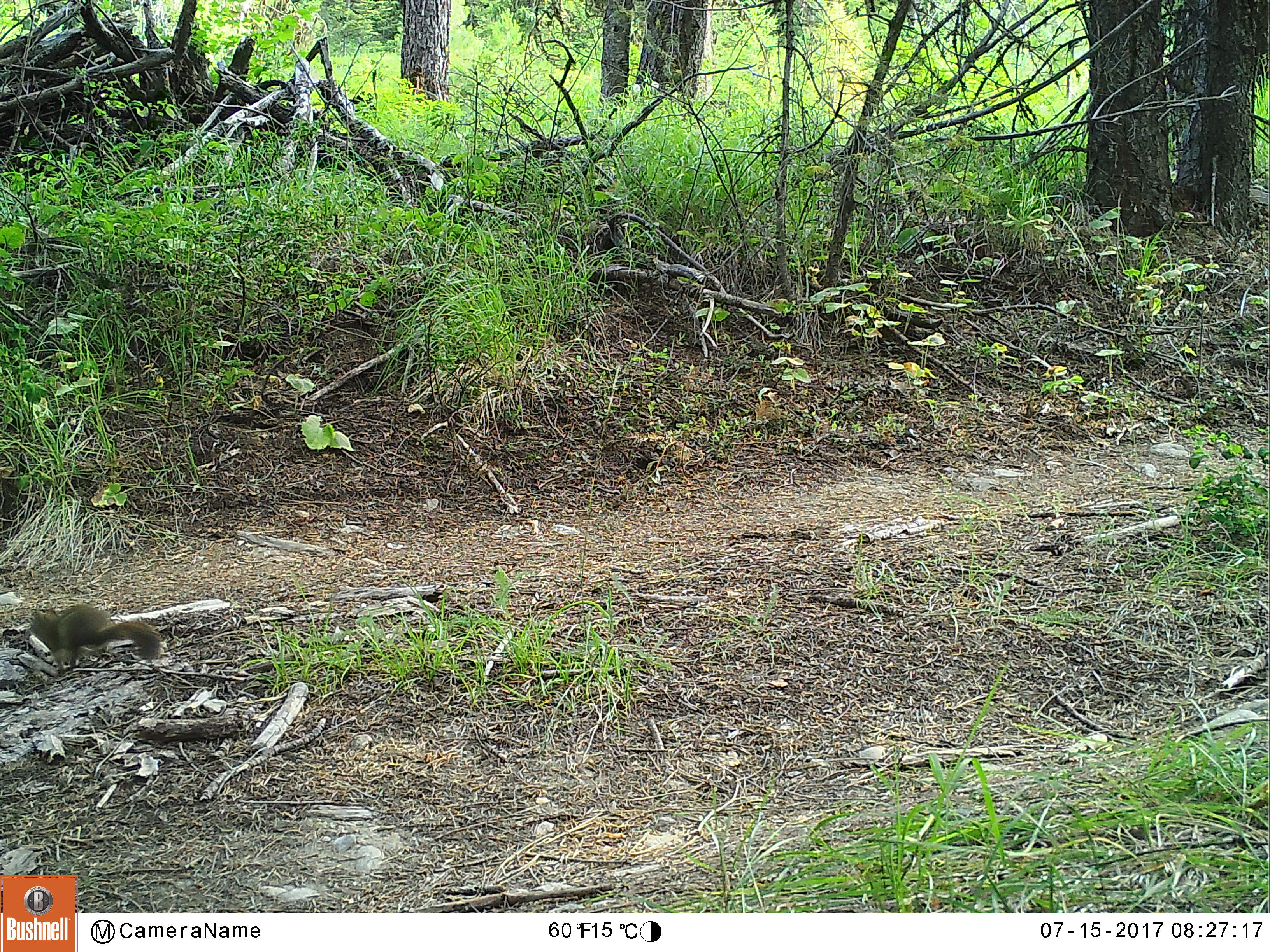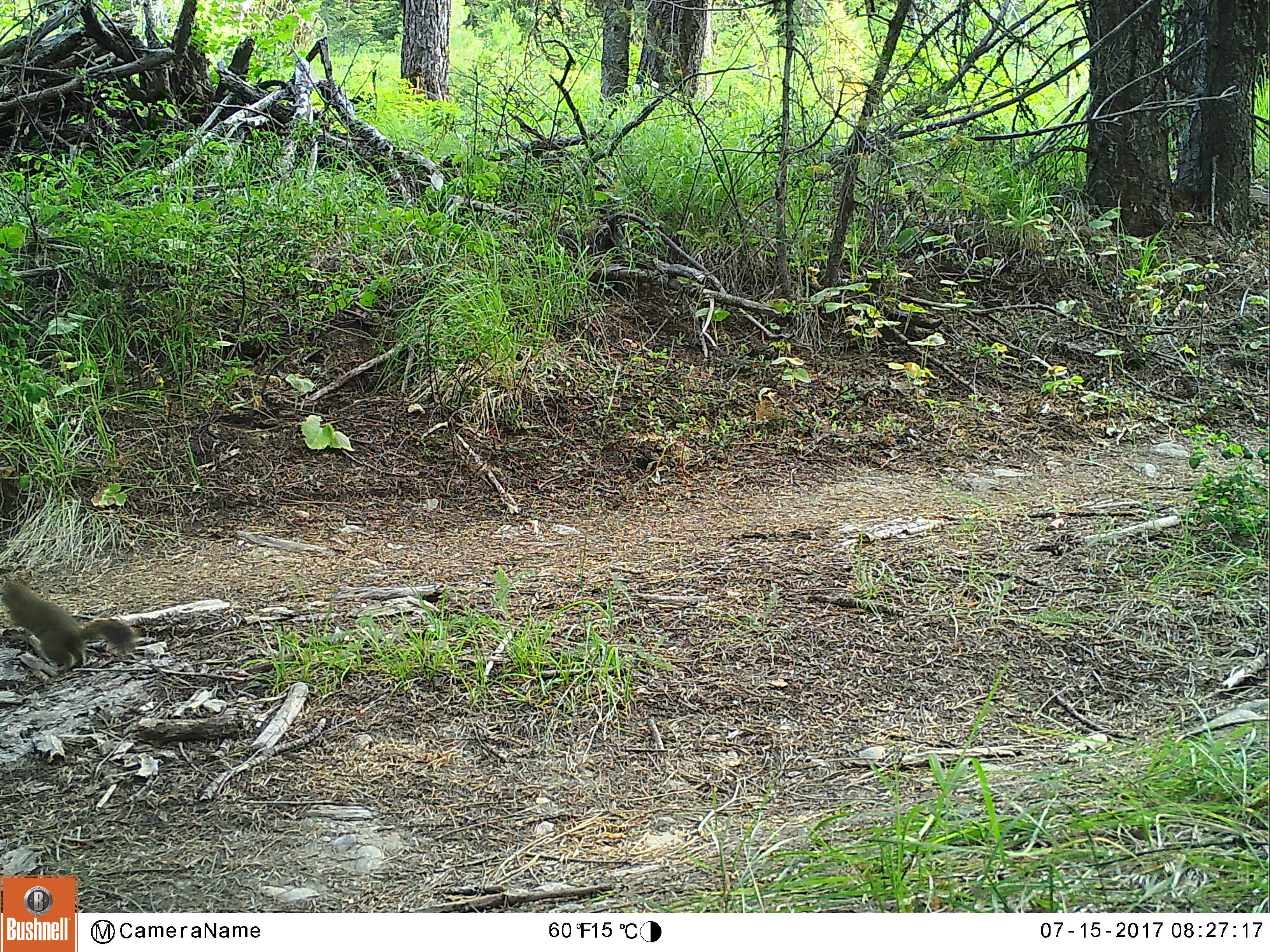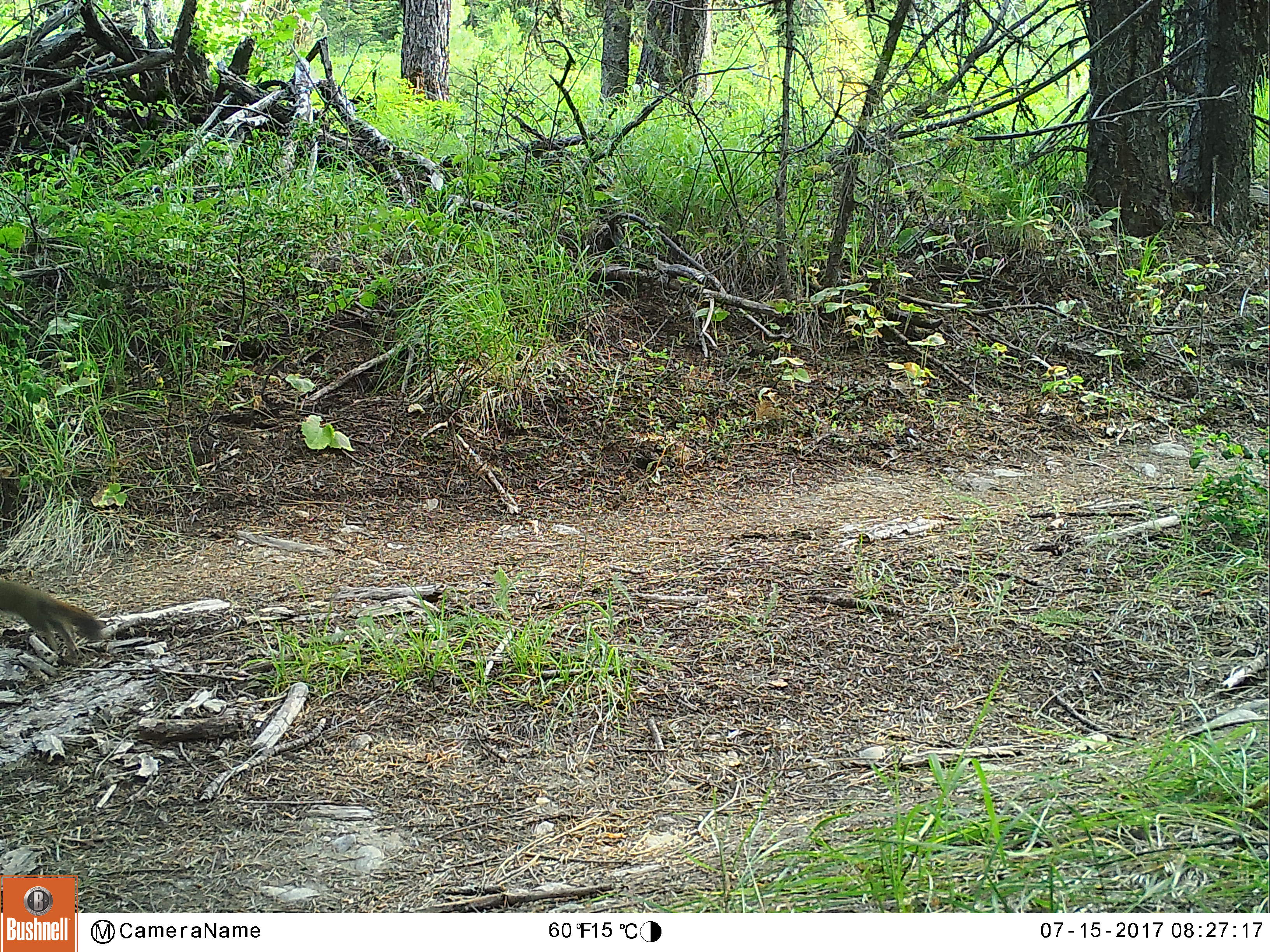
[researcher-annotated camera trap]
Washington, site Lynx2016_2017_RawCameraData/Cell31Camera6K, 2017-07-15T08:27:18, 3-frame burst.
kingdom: Animalia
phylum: Chordata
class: Mammalia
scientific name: Mammalia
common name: small mammal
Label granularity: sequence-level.